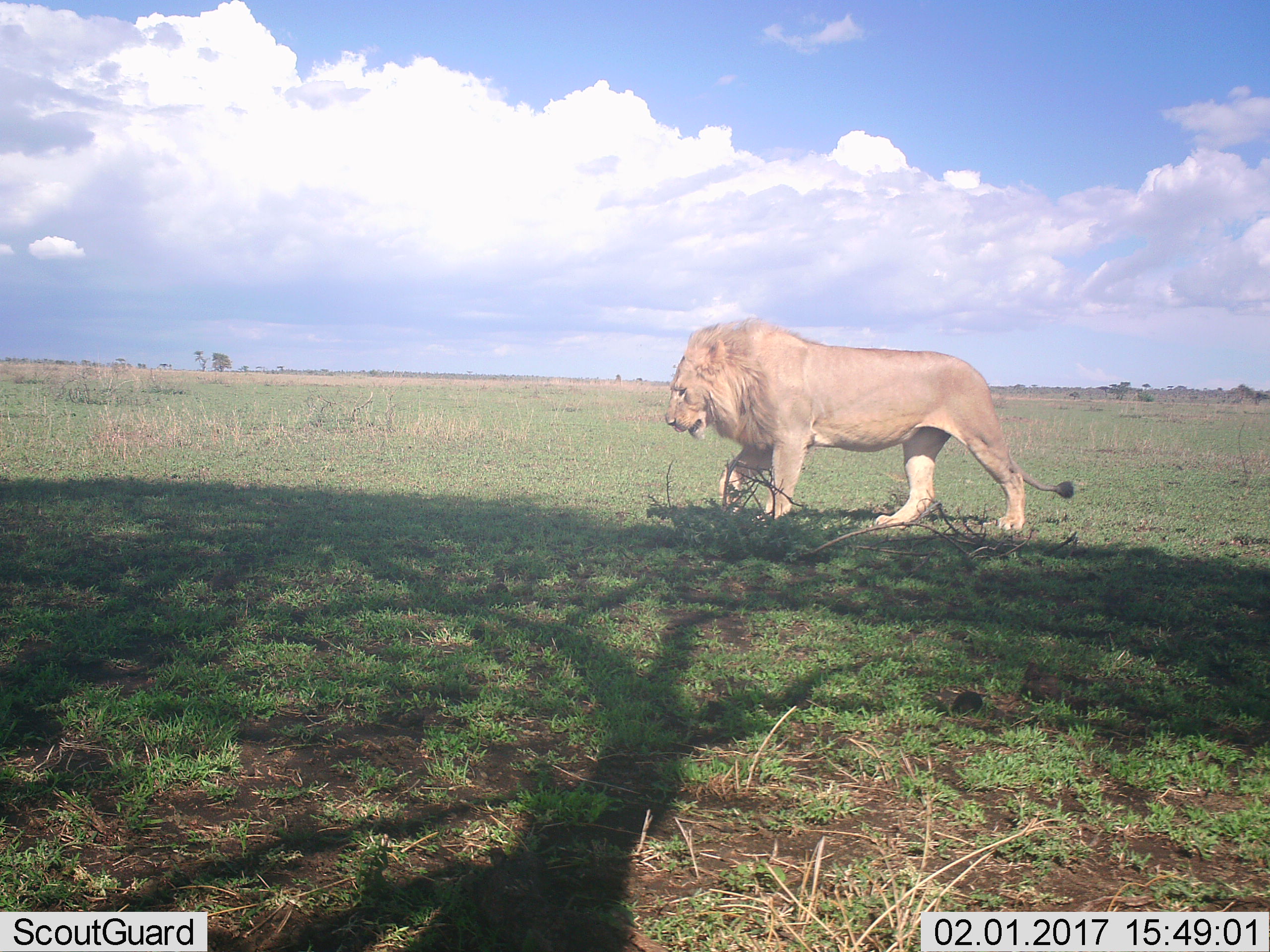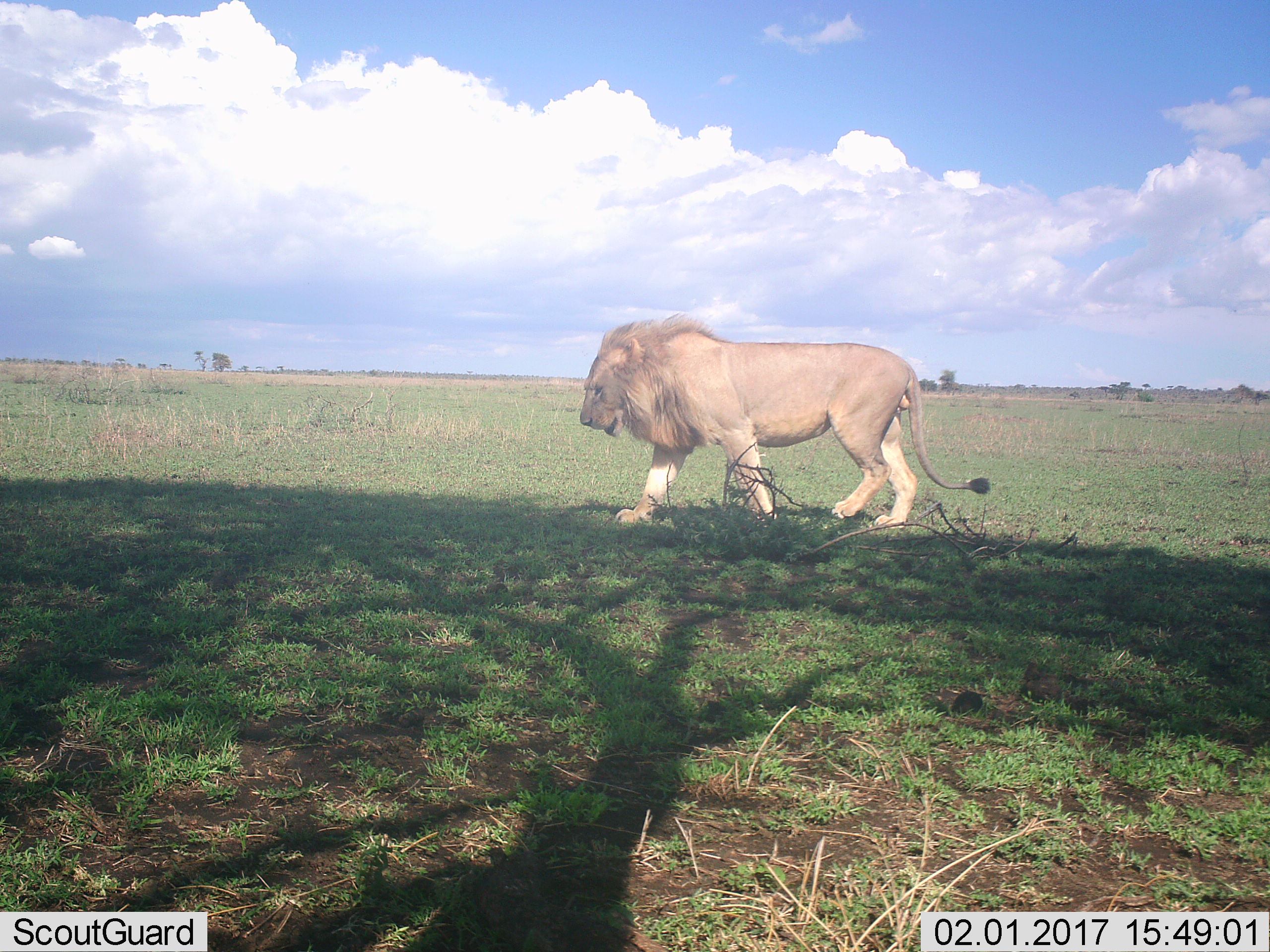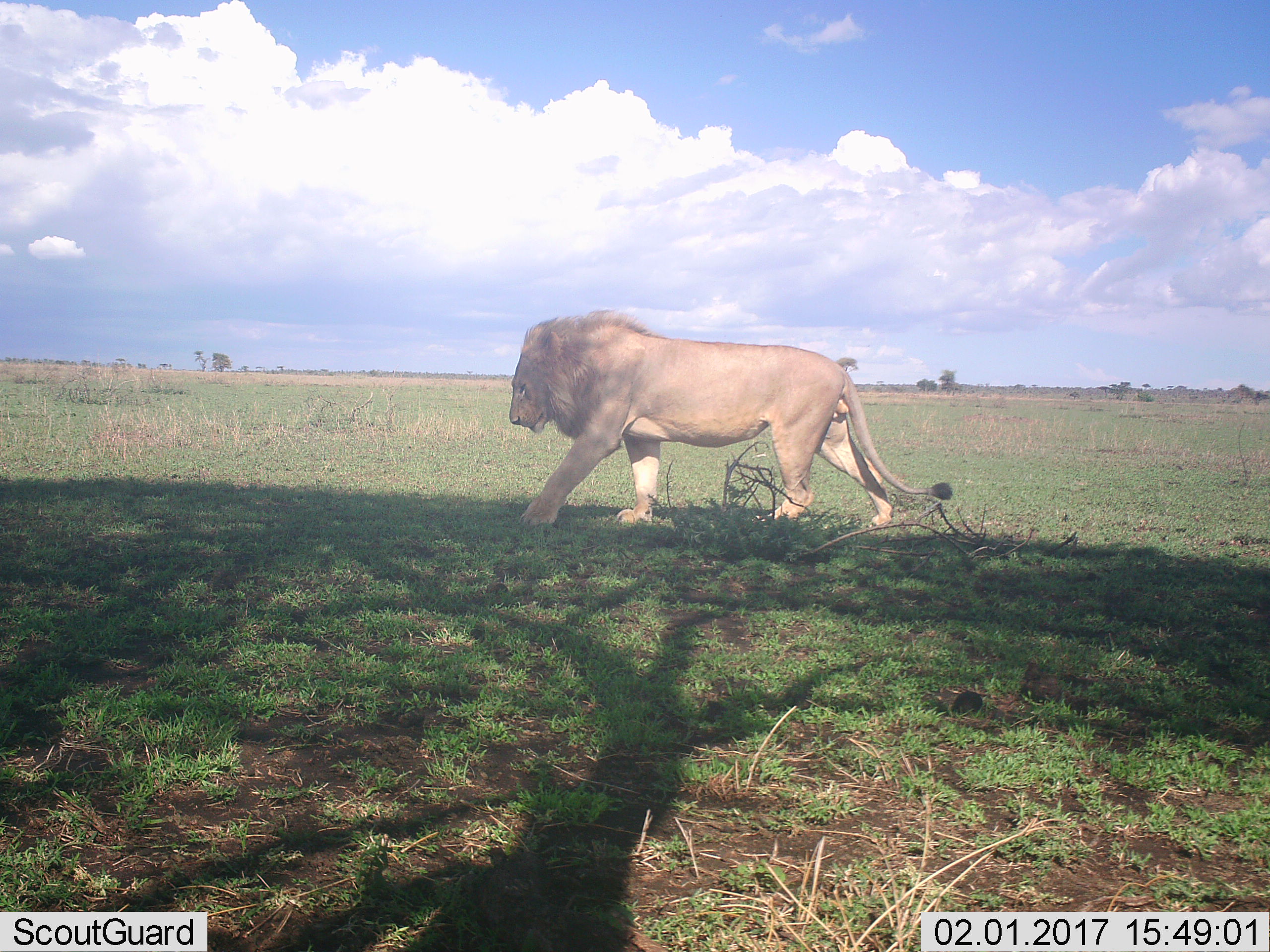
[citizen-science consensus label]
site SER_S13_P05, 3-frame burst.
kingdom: Animalia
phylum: Chordata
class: Mammalia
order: Carnivora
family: Felidae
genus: Panthera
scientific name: Panthera leo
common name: lion male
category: lionmale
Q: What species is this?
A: Lionmale (lion male) (Panthera leo).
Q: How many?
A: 1.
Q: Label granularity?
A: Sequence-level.